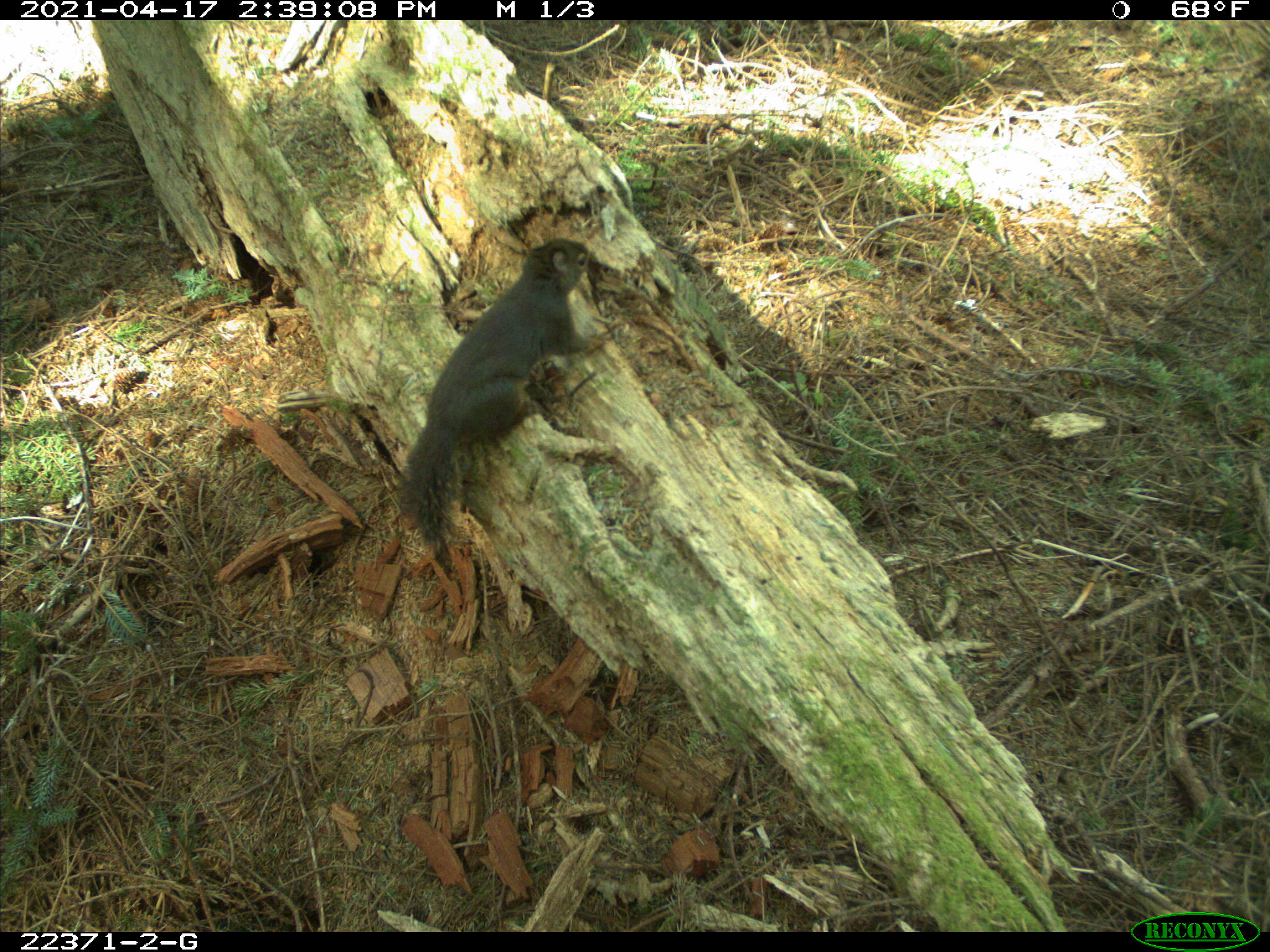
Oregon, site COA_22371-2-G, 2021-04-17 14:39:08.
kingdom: Animalia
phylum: Chordata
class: Mammalia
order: Rodentia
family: Sciuridae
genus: Tamiasciurus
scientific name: Tamiasciurus douglasii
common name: douglas squirrel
Douglas squirrel (Tamiasciurus douglasii).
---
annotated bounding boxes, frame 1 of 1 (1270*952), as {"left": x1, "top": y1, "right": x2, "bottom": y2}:
douglas squirrel: {"left": 358, "top": 215, "right": 625, "bottom": 601}